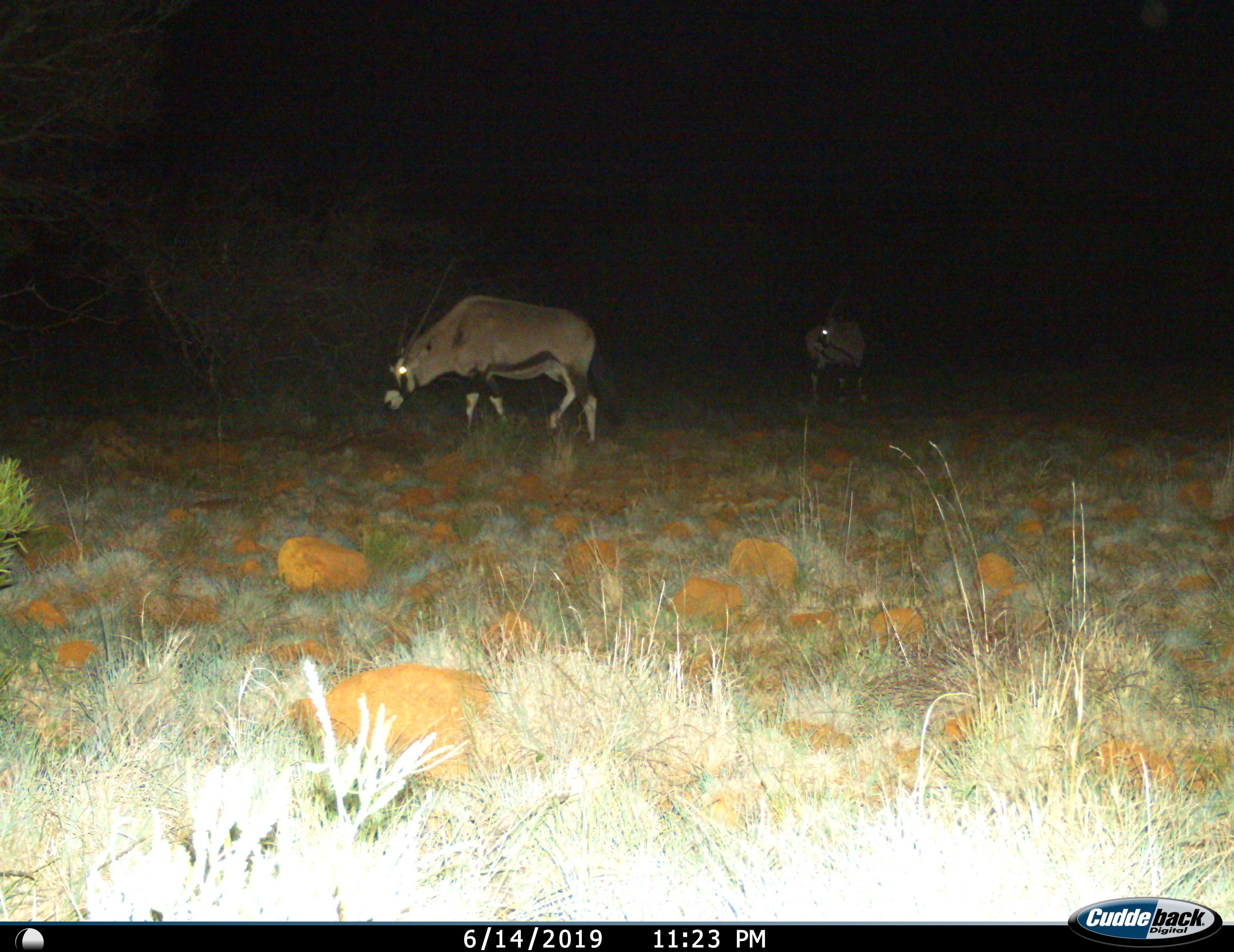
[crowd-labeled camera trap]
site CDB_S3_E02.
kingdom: Animalia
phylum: Chordata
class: Mammalia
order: Artiodactyla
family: Bovidae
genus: Oryx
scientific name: Oryx gazella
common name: gemsbok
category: oryx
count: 2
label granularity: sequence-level